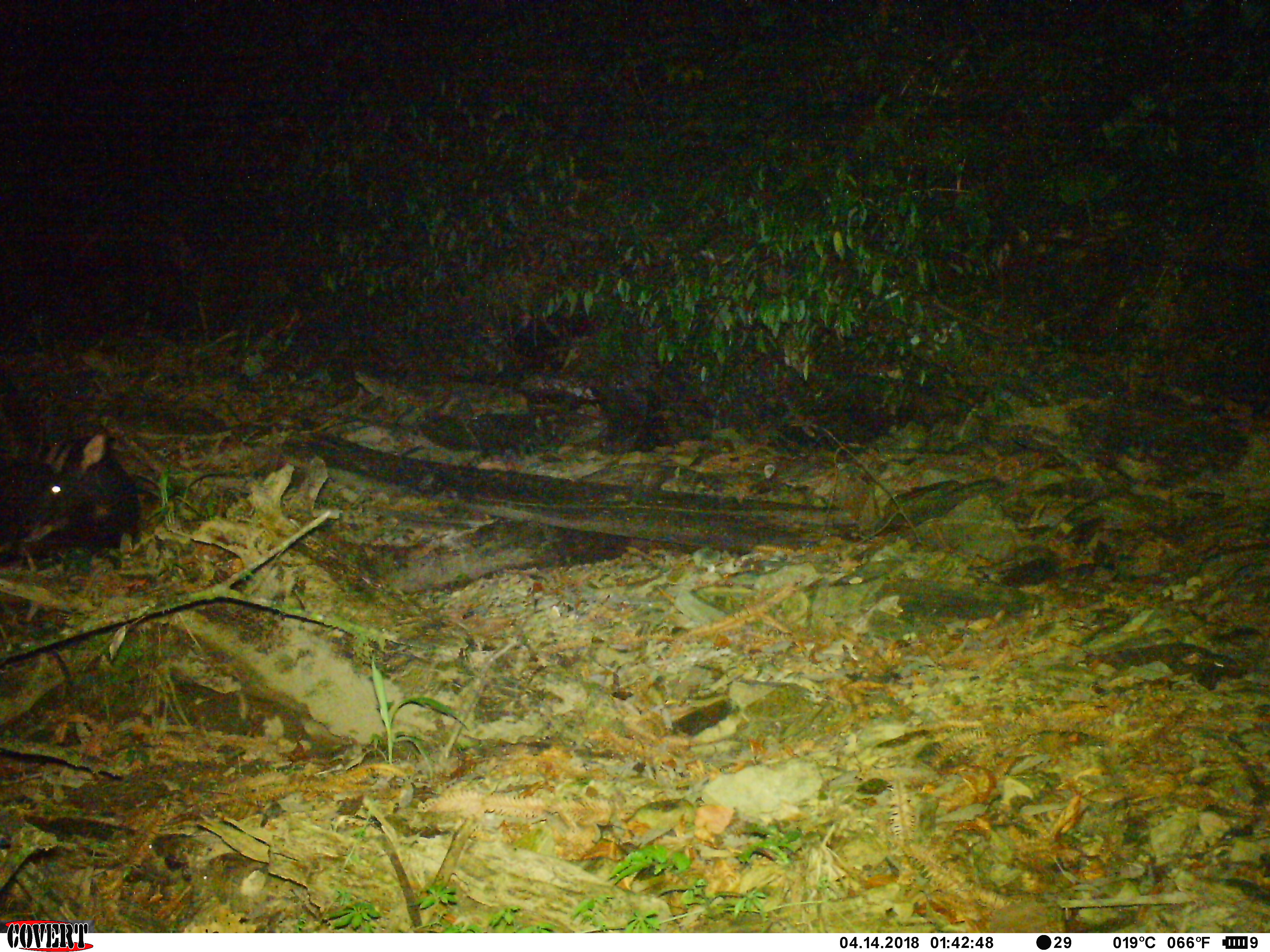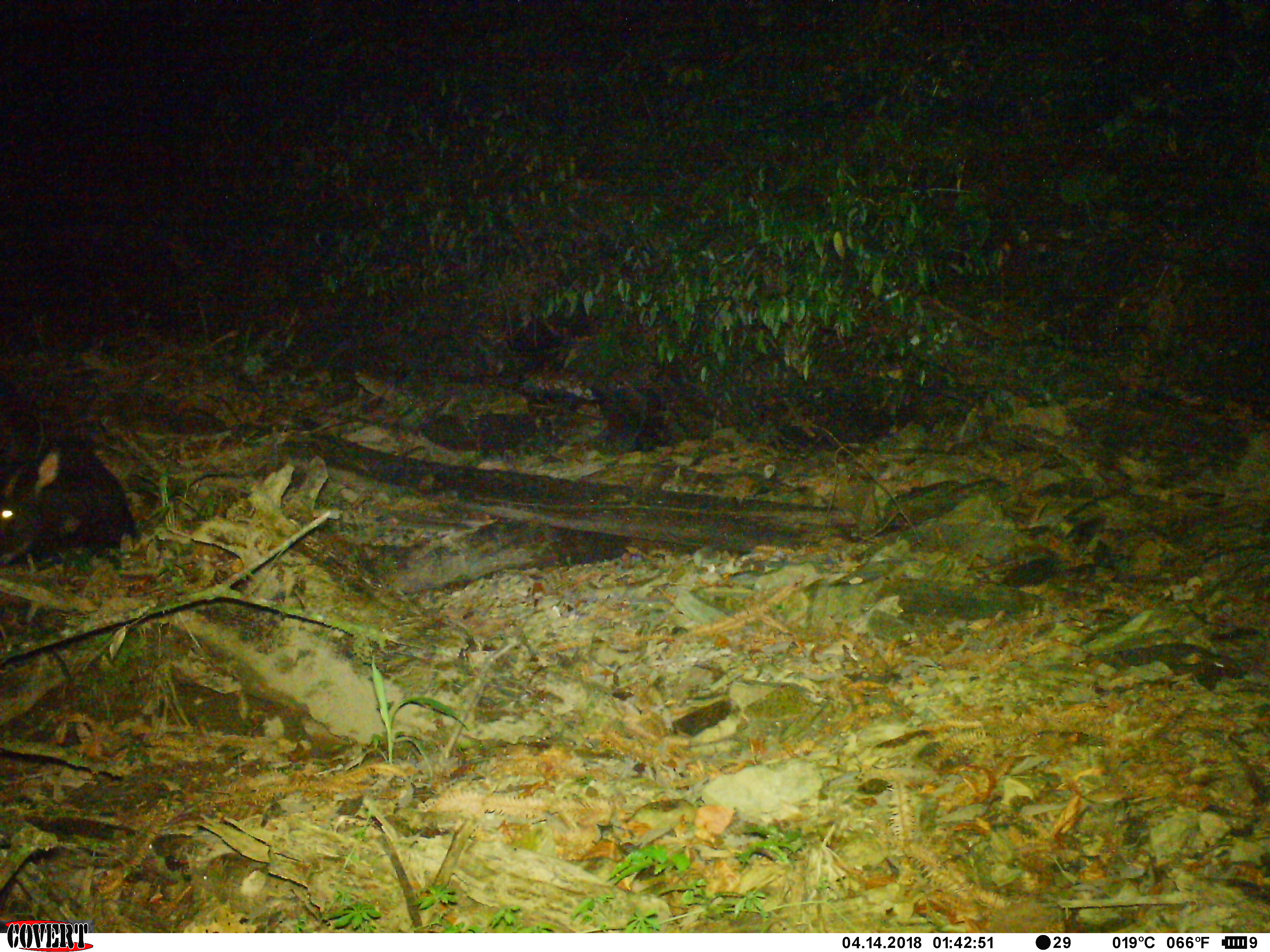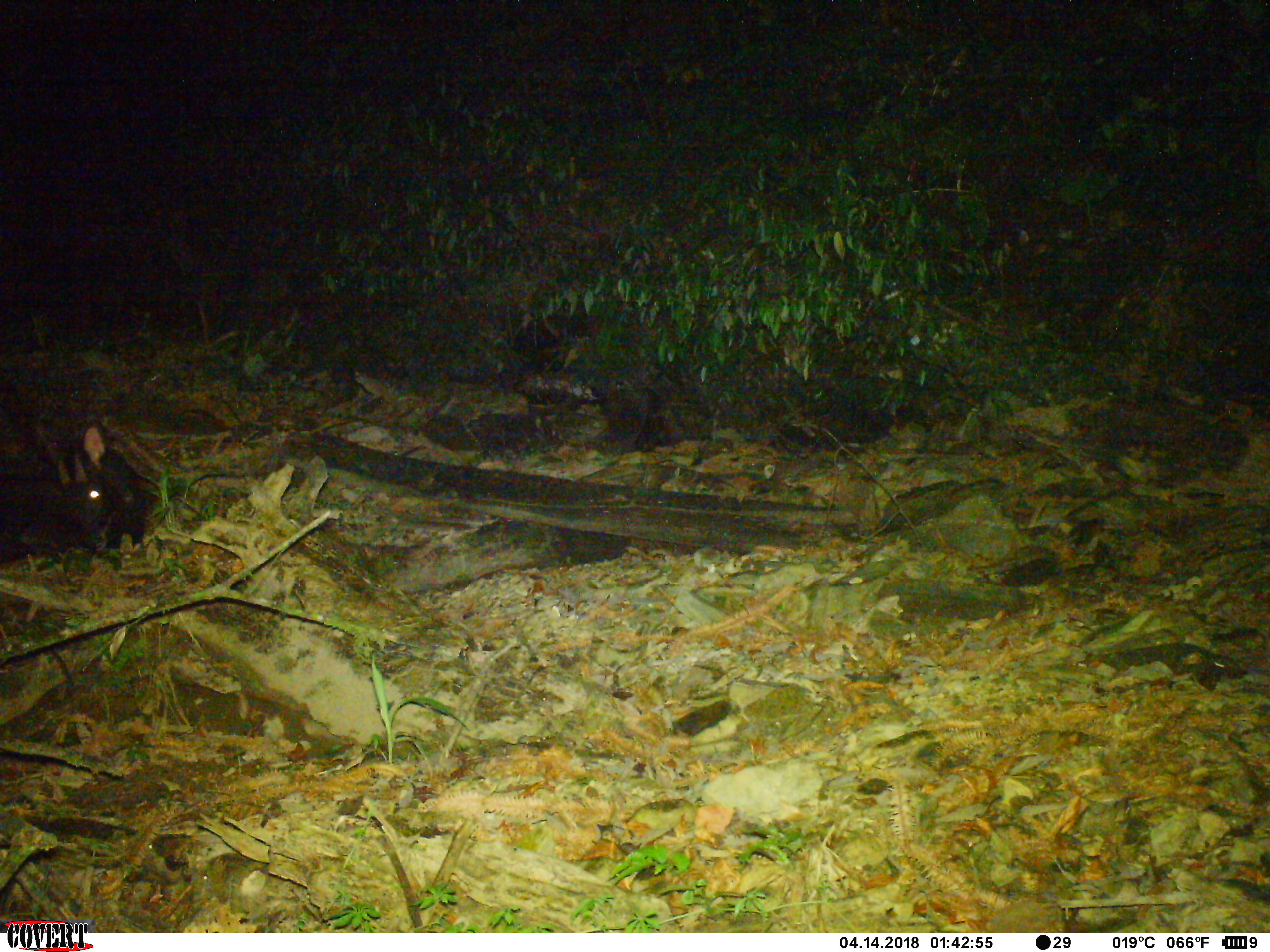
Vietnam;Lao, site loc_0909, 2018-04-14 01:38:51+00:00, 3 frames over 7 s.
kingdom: Animalia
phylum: Chordata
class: Mammalia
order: Artiodactyla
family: Bovidae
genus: Capricornis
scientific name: Capricornis sumatraensis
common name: chinese serow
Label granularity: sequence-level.